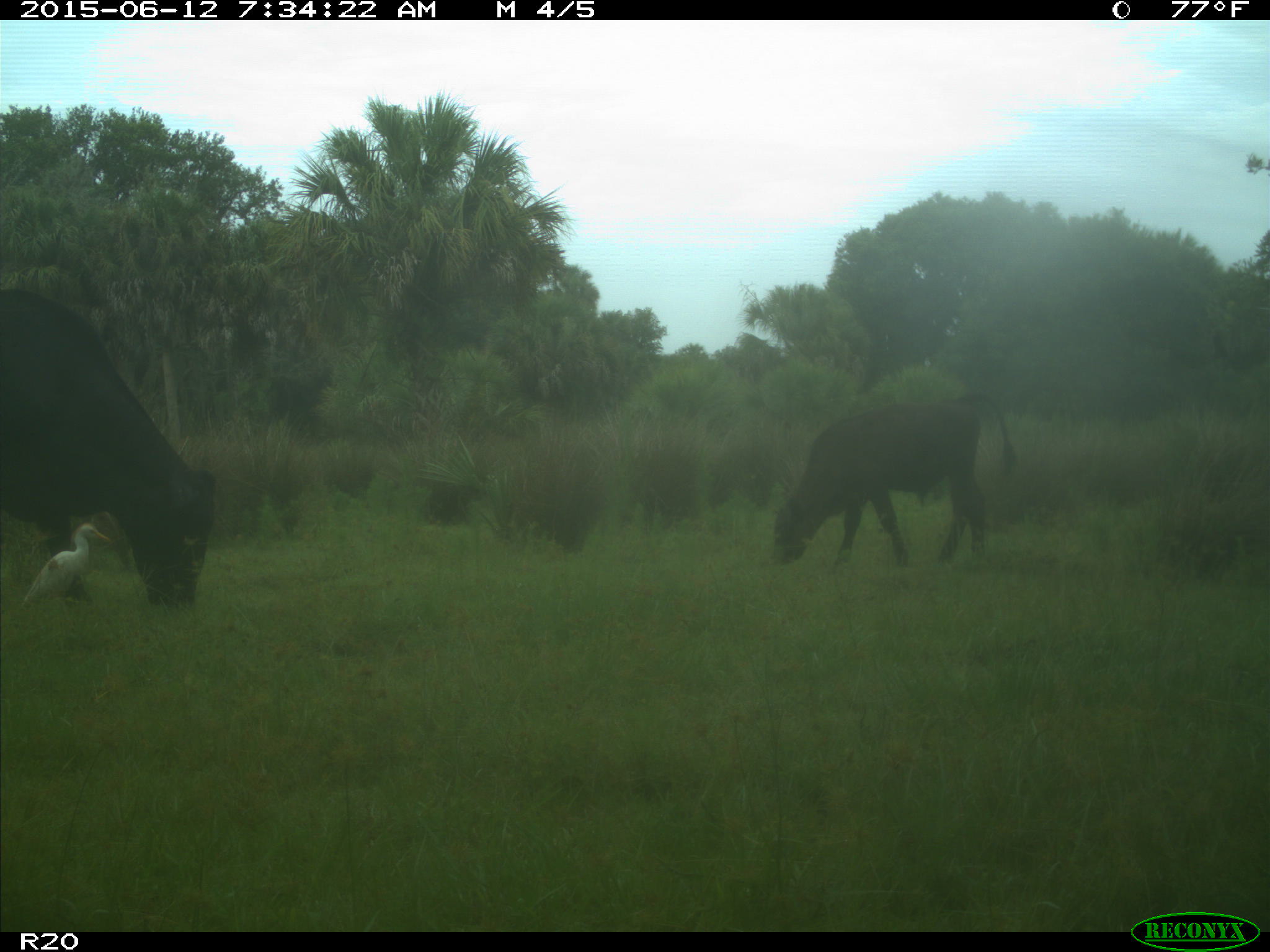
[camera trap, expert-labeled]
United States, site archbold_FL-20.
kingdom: Animalia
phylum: Chordata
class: Mammalia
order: Artiodactyla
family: Bovidae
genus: Bos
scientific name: Bos taurus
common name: domestic cow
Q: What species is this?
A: Bos taurus (domestic cow).